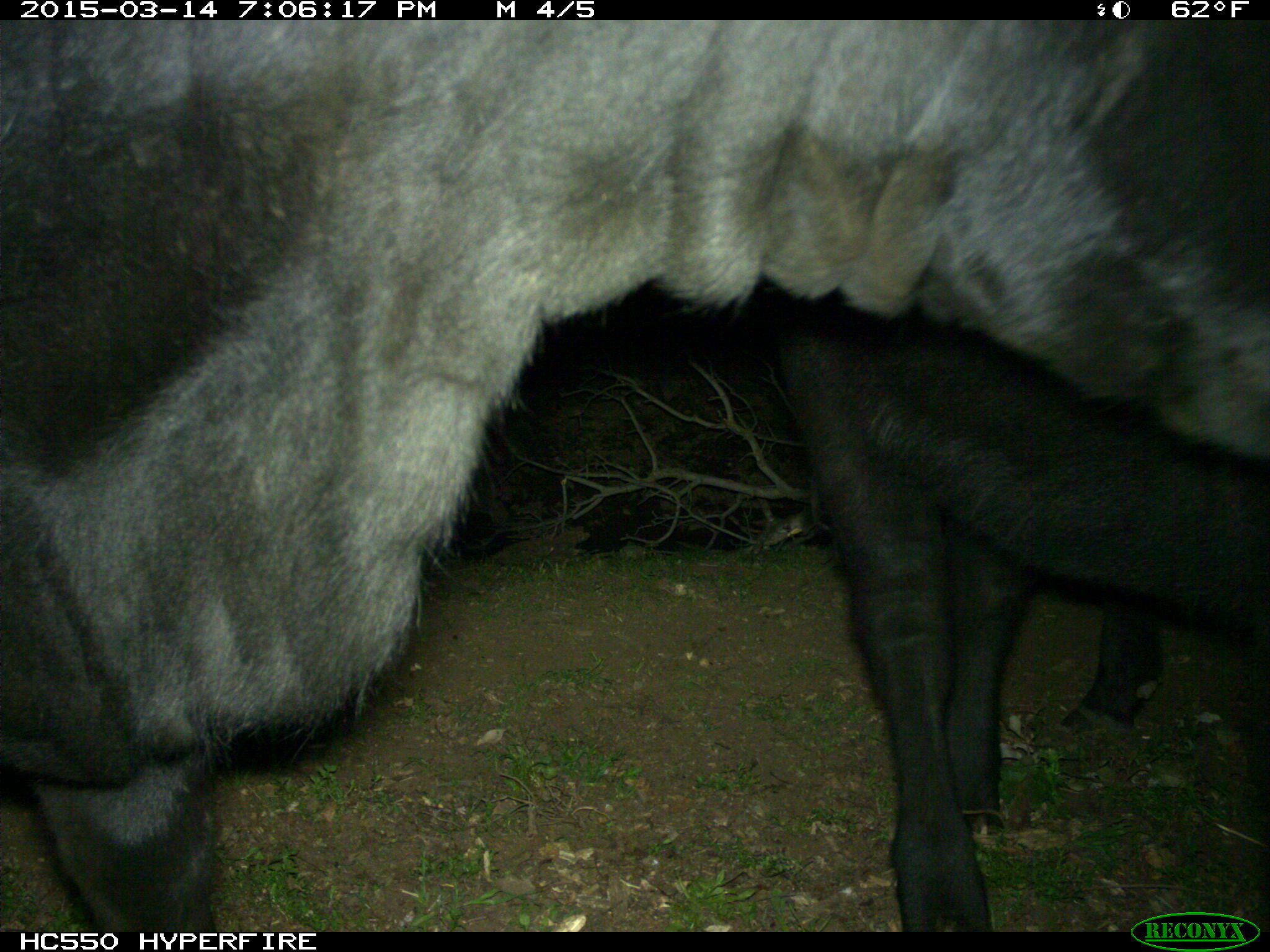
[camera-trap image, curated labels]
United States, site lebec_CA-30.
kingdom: Animalia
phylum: Chordata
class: Mammalia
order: Artiodactyla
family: Bovidae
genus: Bos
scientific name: Bos taurus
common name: domestic cow